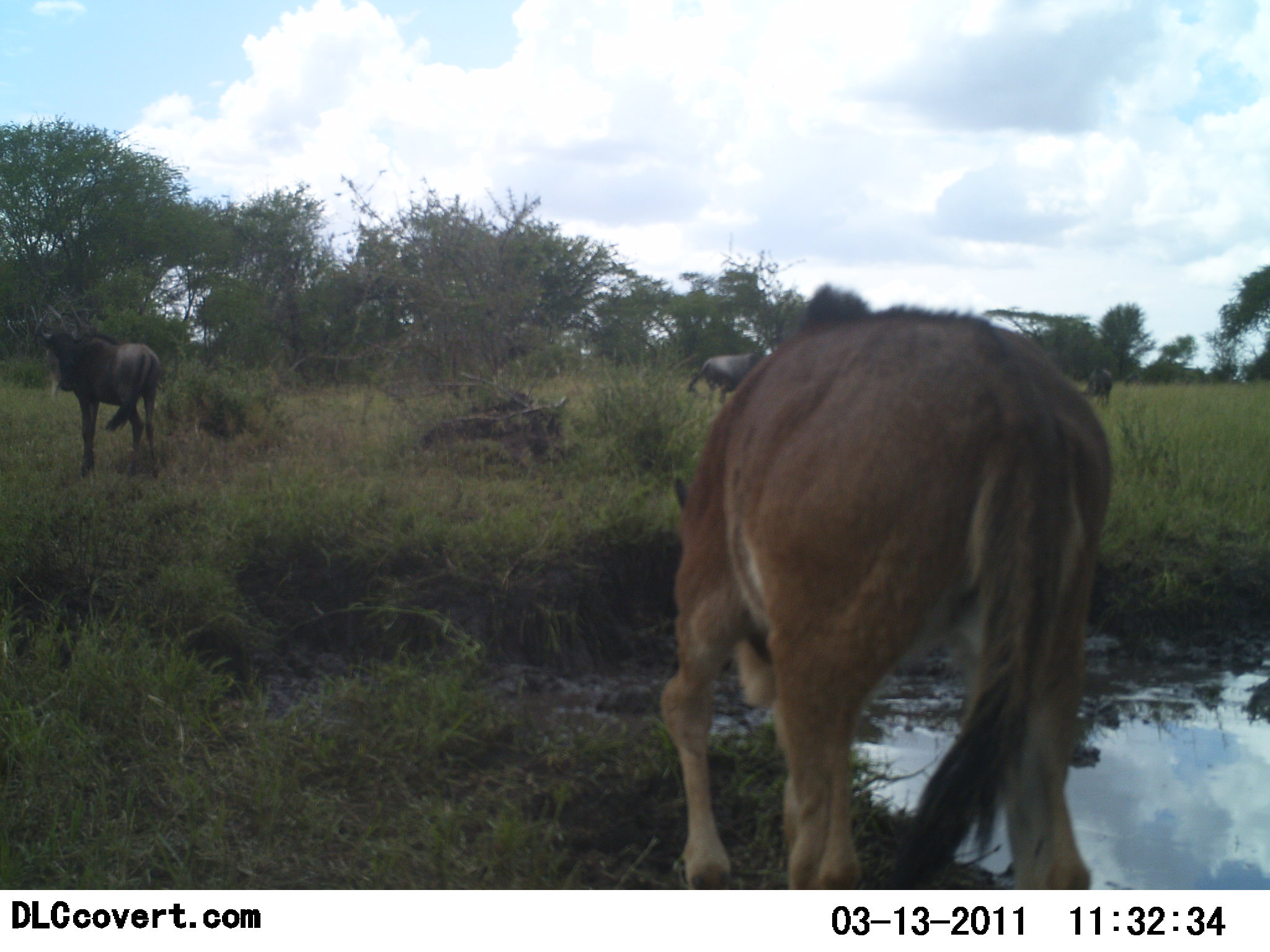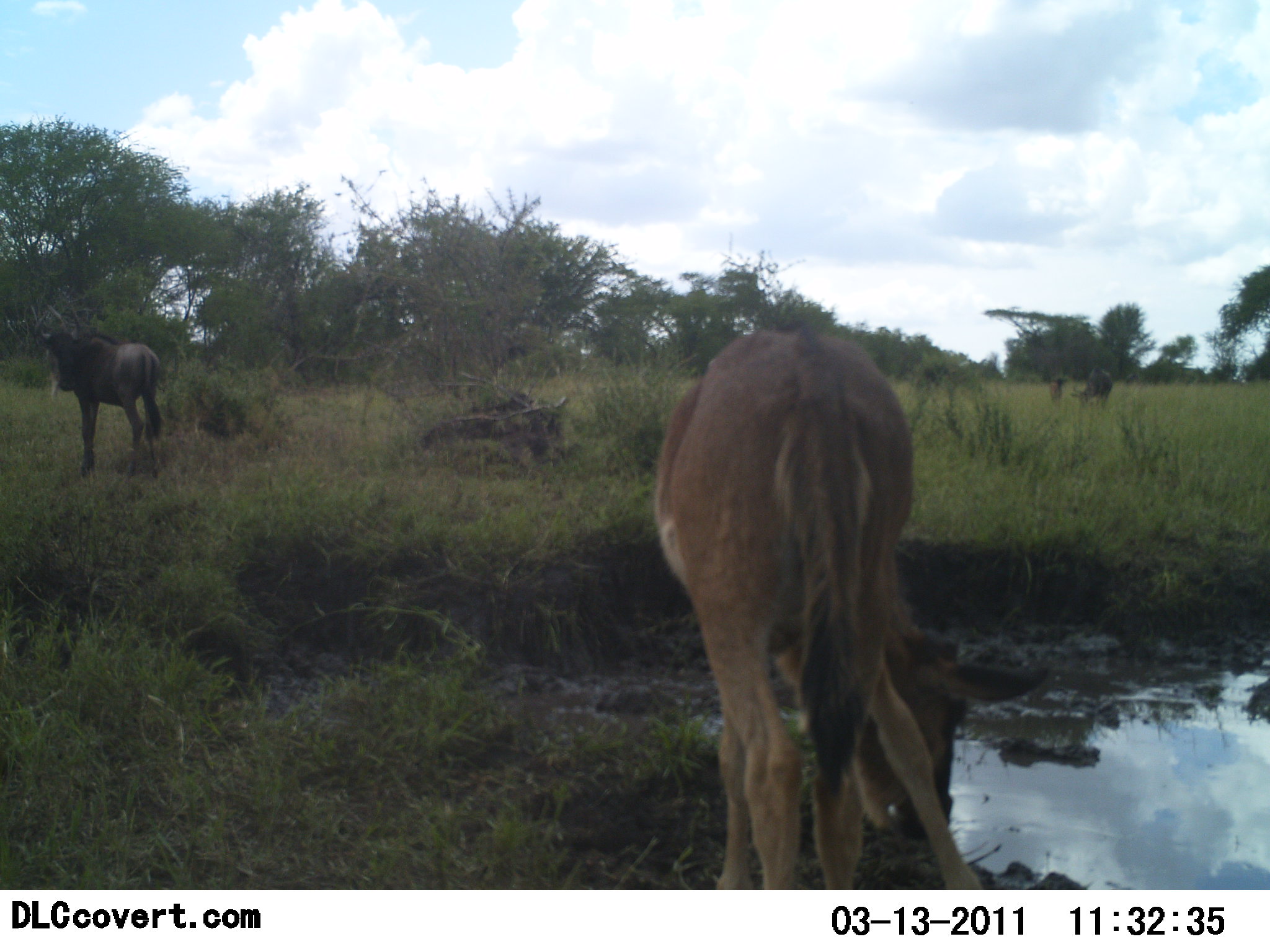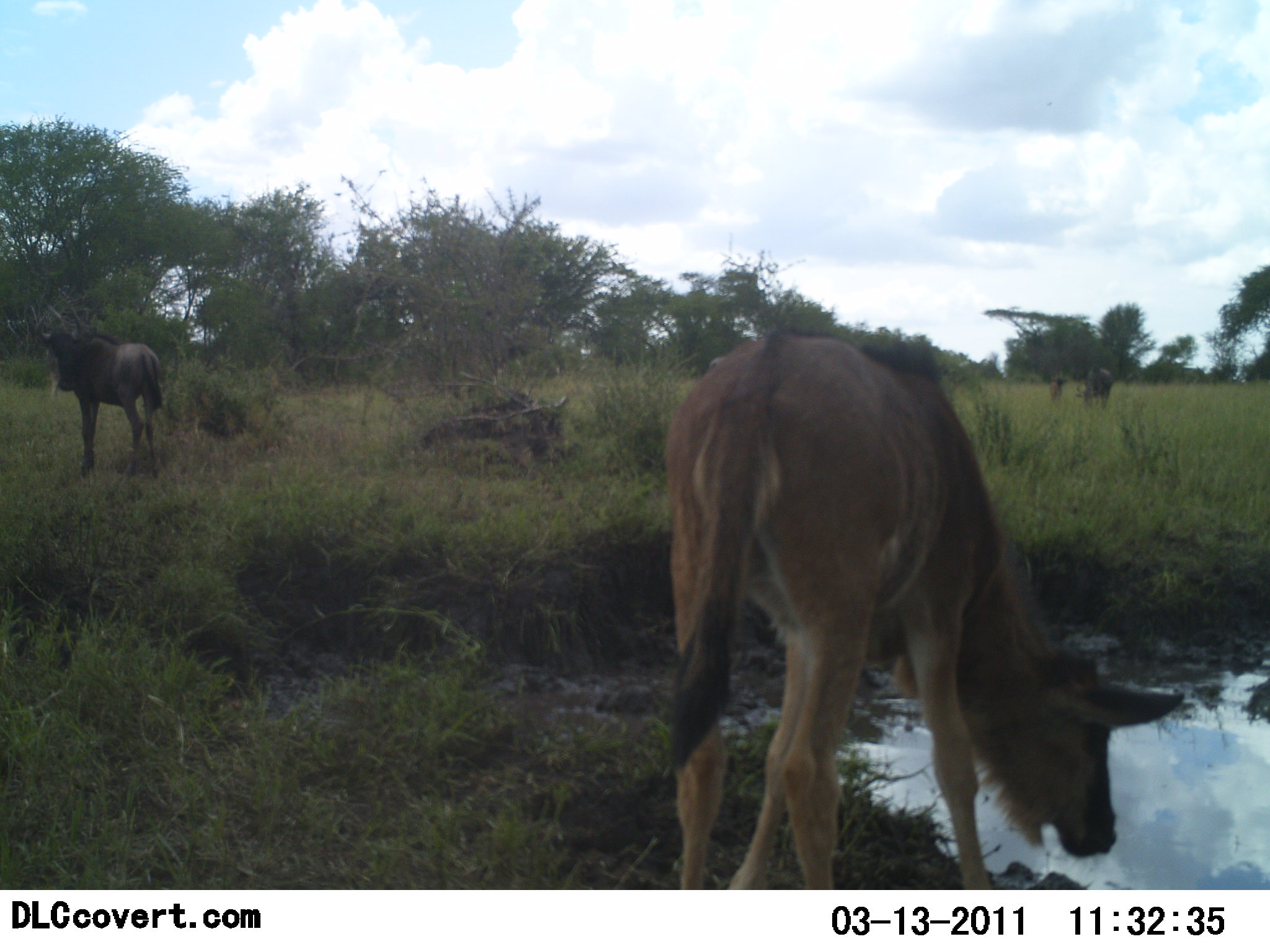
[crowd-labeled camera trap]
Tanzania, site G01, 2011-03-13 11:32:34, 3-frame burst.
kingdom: Animalia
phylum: Chordata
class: Mammalia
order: Artiodactyla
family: Bovidae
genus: Connochaetes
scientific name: Connochaetes taurinus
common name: blue wildebeest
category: wildebeest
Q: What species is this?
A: Wildebeest (blue wildebeest) (Connochaetes taurinus).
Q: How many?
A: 4.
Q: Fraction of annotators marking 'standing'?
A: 82%.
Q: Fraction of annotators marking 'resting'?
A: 0%.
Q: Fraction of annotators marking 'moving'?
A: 45%.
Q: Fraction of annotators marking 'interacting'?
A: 0%.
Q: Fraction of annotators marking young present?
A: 73%.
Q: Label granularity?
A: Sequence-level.